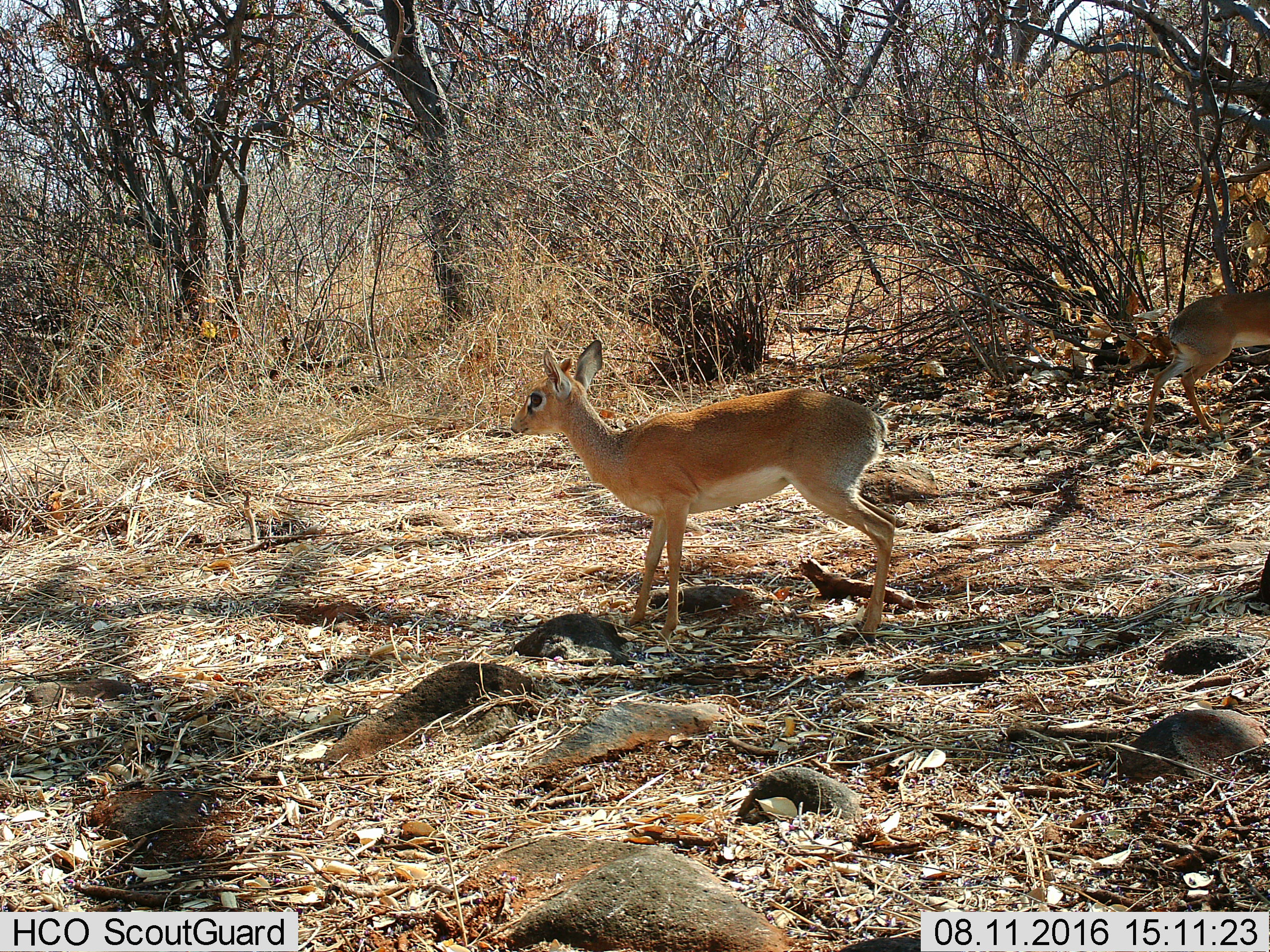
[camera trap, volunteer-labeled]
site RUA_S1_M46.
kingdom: Animalia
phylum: Chordata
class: Mammalia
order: Artiodactyla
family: Bovidae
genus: Madoqua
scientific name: Madoqua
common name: dik-dik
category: dikdik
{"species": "dikdik (dik-dik) (Madoqua)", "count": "2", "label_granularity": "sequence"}